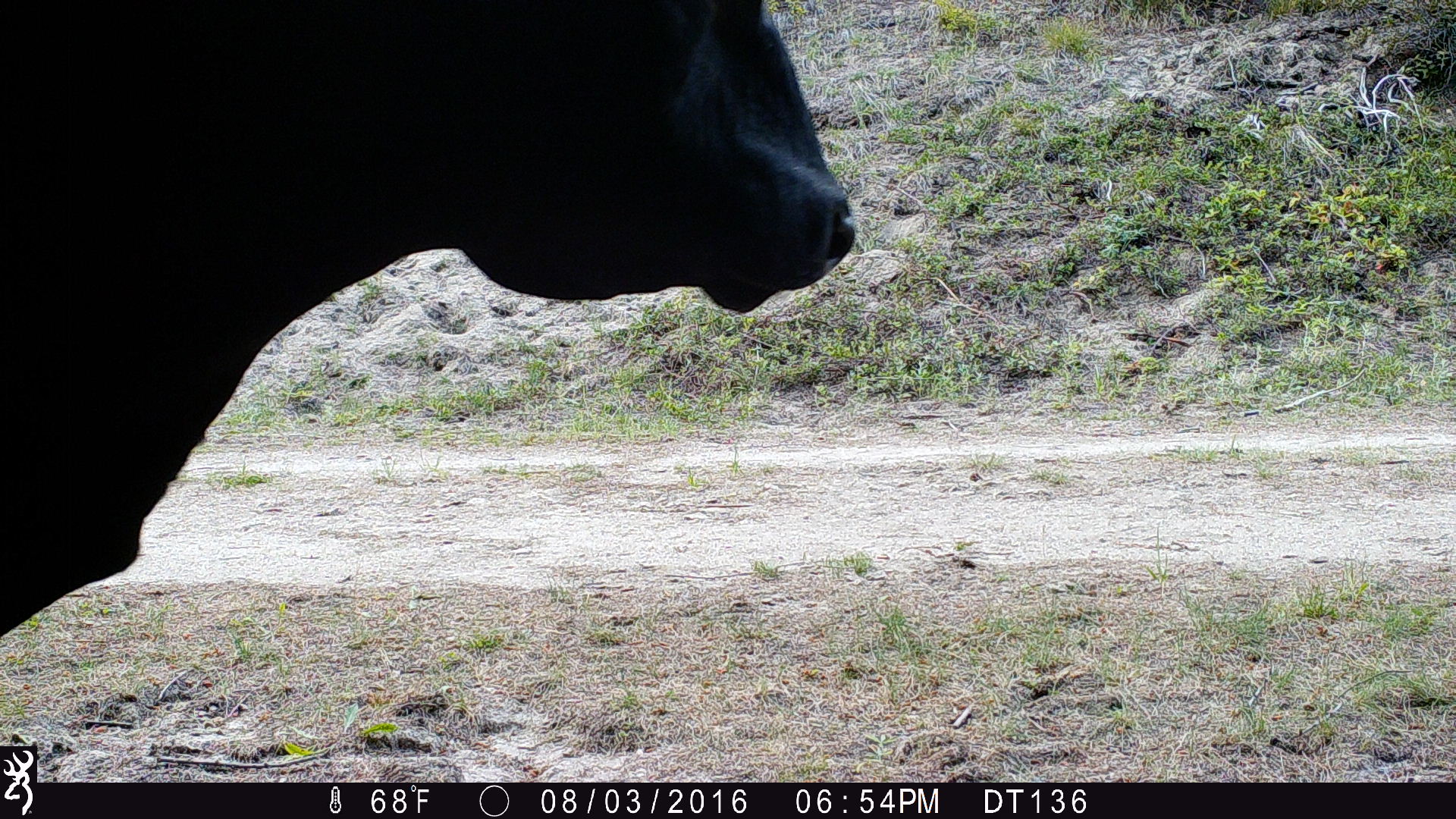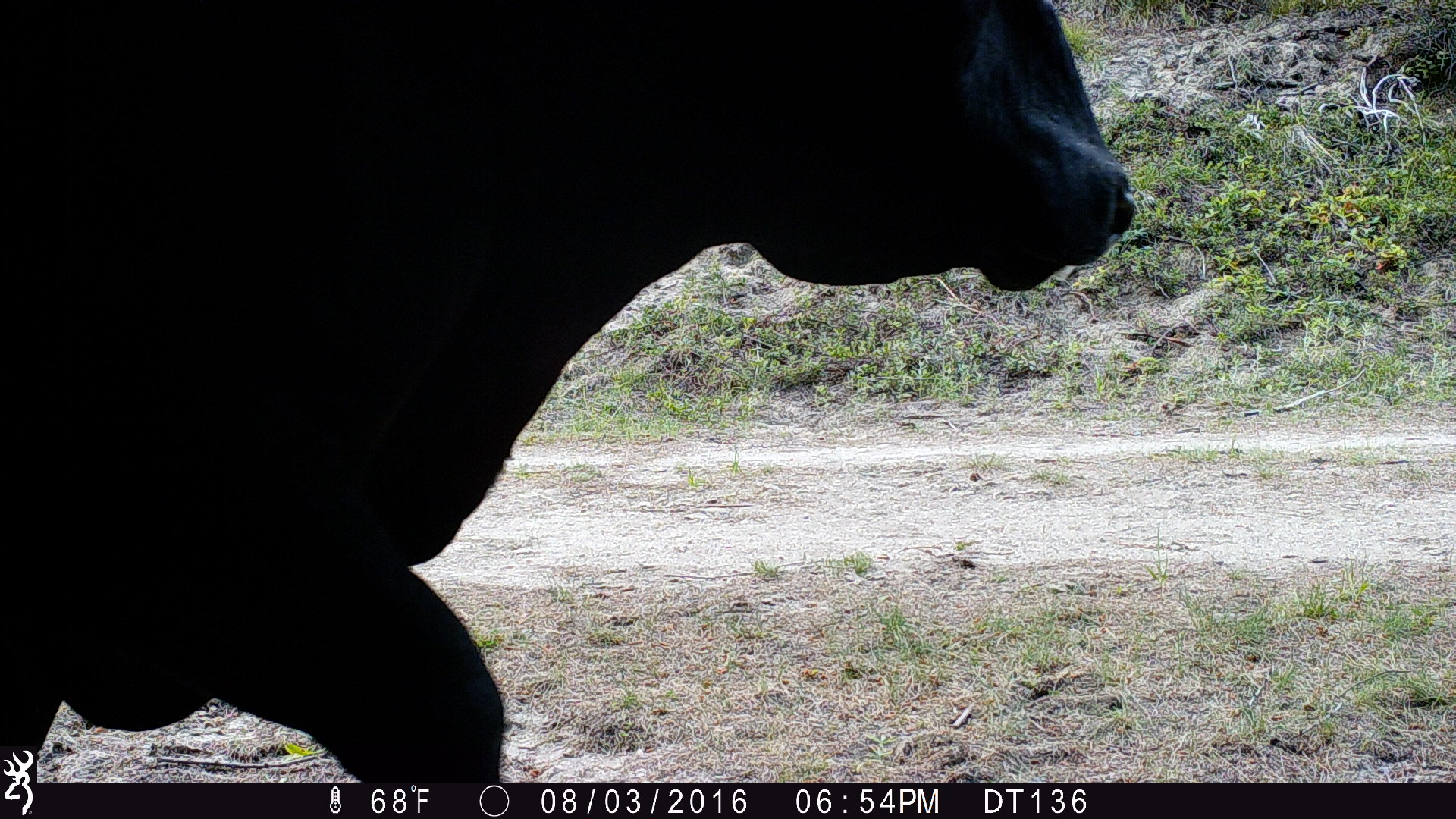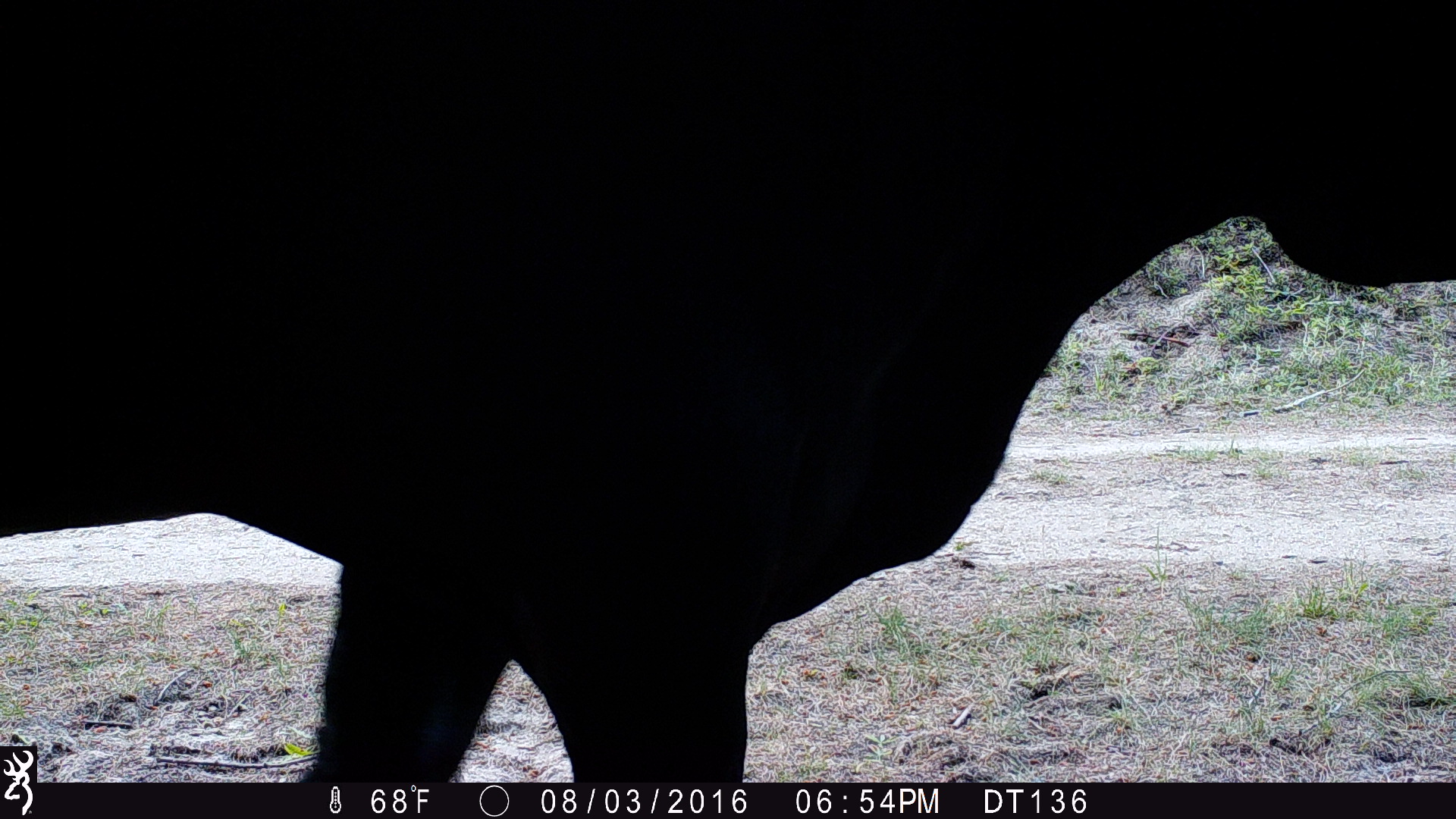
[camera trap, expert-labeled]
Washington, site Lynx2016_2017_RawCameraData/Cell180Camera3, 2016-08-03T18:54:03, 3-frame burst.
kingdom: Animalia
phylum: Chordata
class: Mammalia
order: Artiodactyla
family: Bovidae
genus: Bos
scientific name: Bos taurus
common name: domestic cattle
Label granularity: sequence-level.